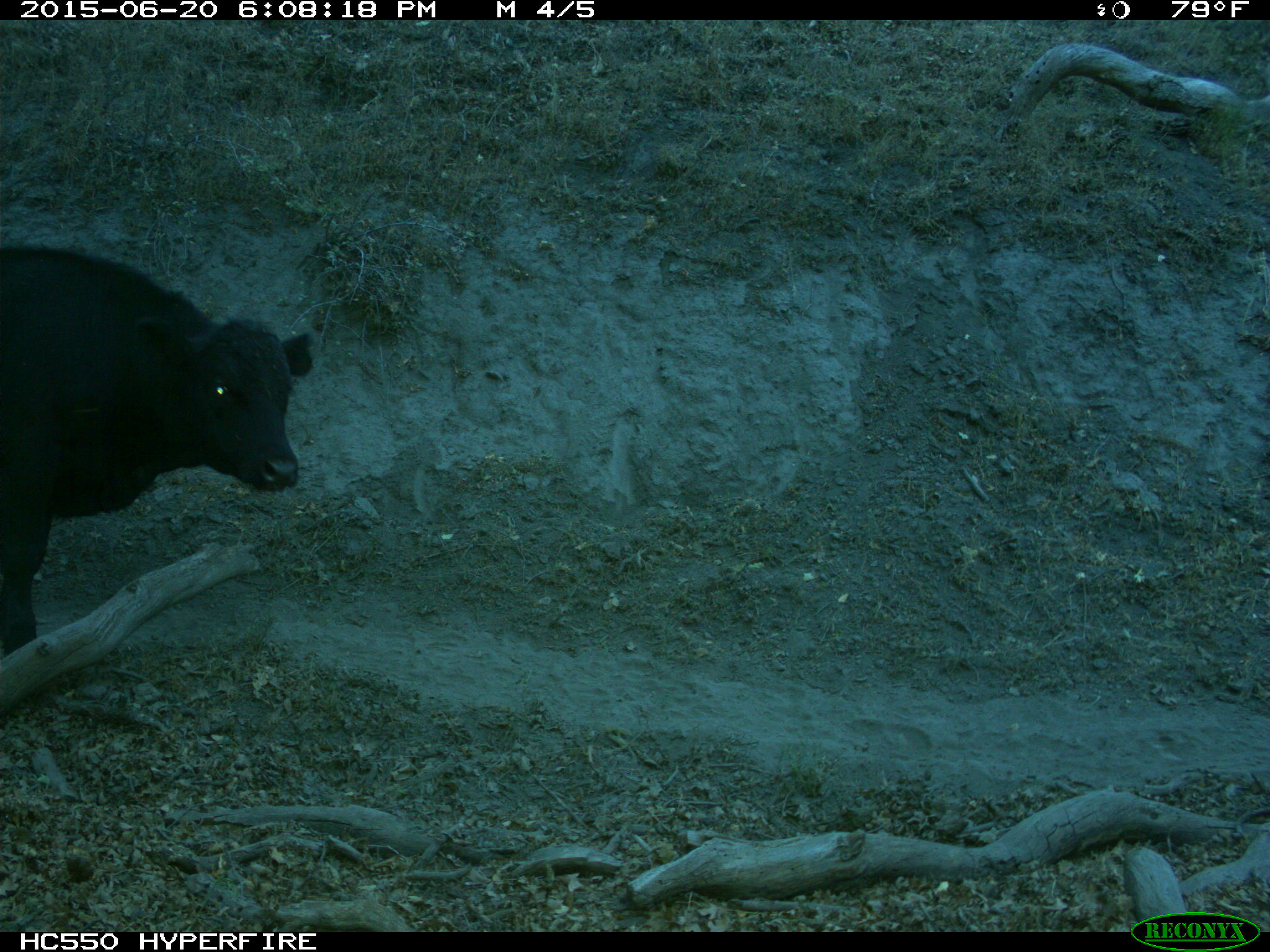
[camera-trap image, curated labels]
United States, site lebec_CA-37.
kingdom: Animalia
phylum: Chordata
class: Mammalia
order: Artiodactyla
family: Bovidae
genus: Bos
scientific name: Bos taurus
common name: domestic cow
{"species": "Bos taurus (domestic cow)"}